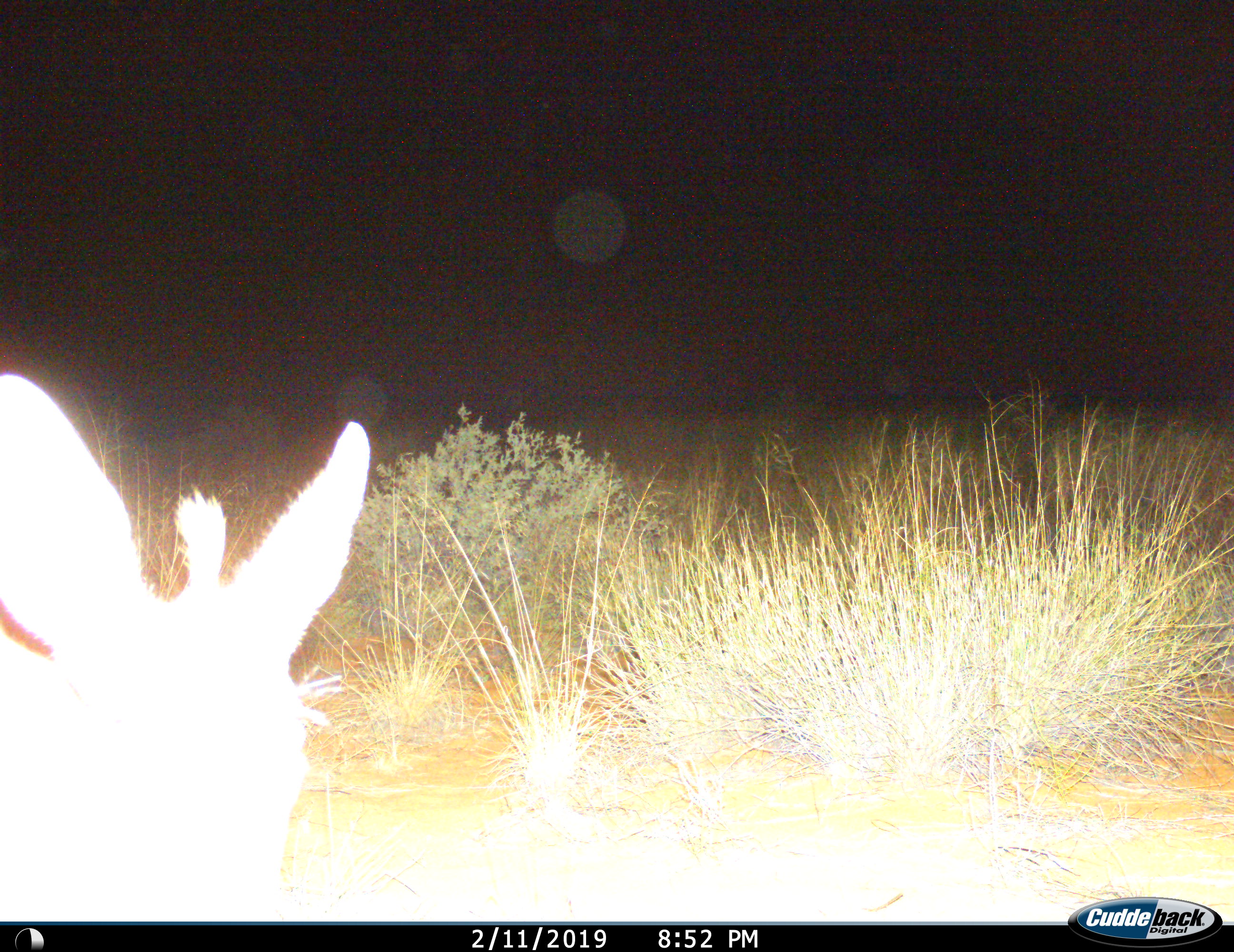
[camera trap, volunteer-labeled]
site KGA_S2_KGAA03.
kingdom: Animalia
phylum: Chordata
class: Mammalia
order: Artiodactyla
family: Bovidae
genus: Sylvicapra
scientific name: Sylvicapra grimmia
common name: common duiker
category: duikercommongrey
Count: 1.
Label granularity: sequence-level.